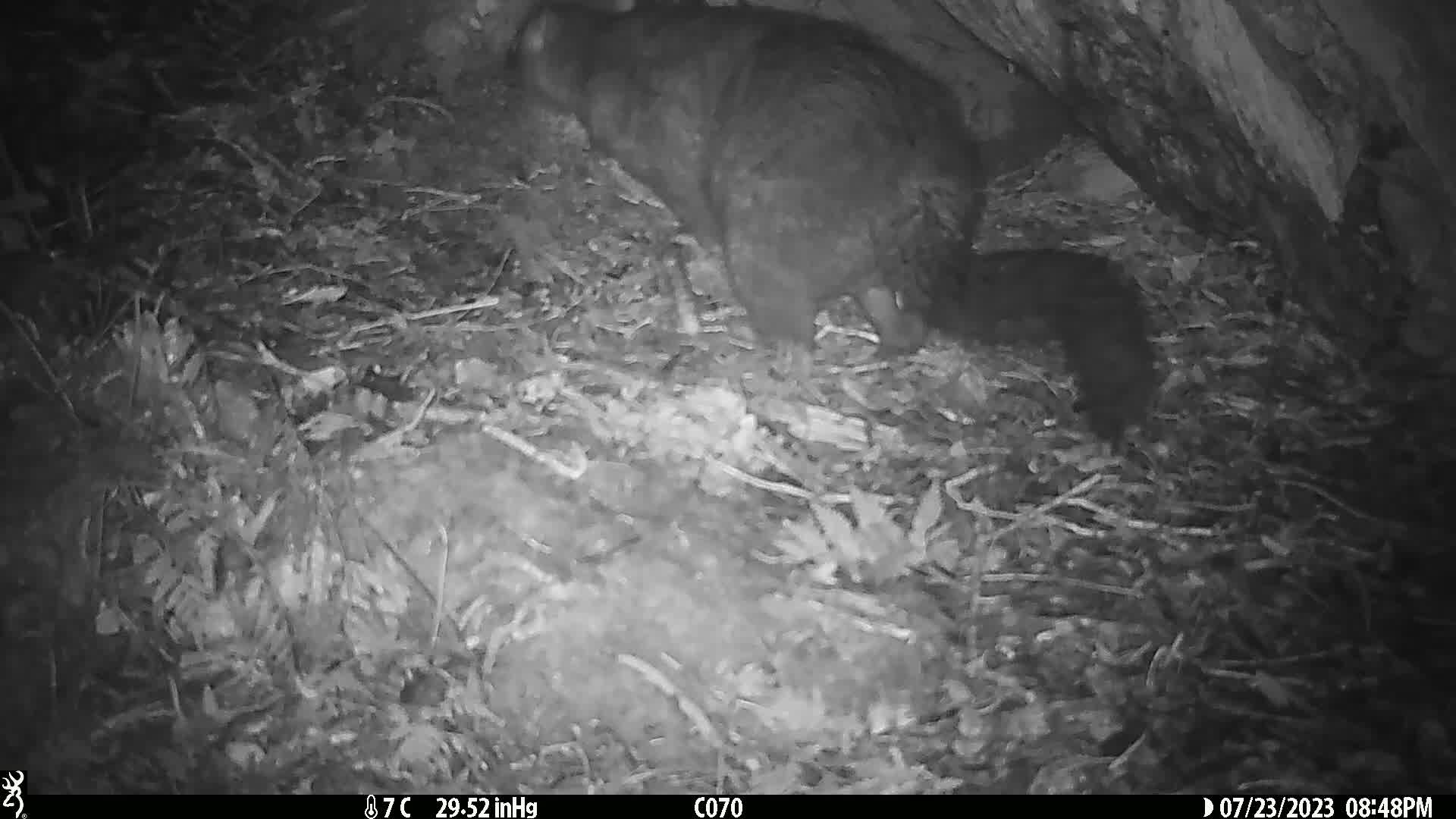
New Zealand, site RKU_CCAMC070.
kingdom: Animalia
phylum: Chordata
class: Mammalia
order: Diprotodontia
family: Phalangeridae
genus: Trichosurus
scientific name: Trichosurus vulpecula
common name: common brushtail possum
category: possum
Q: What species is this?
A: Possum (common brushtail possum) (Trichosurus vulpecula).